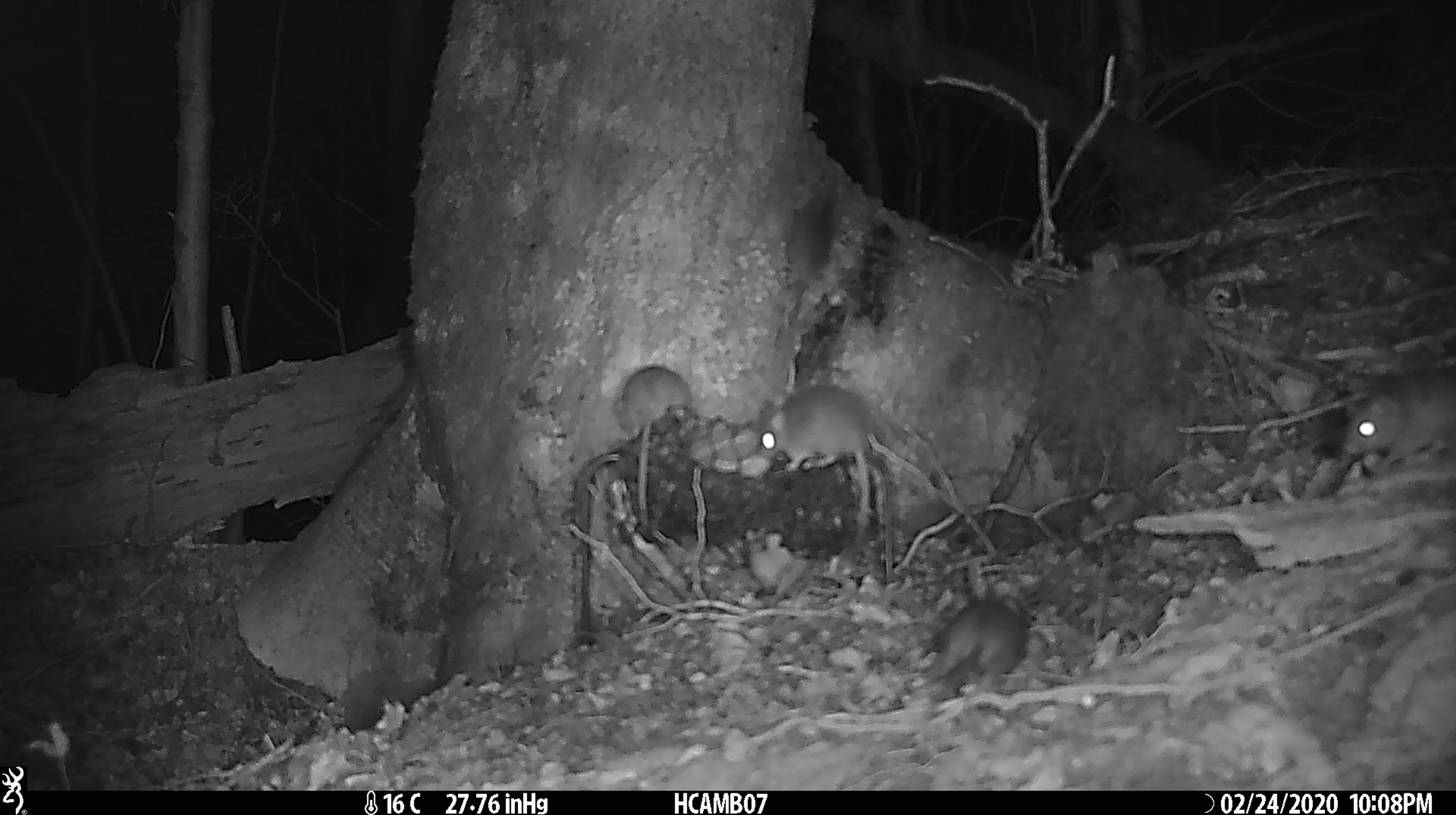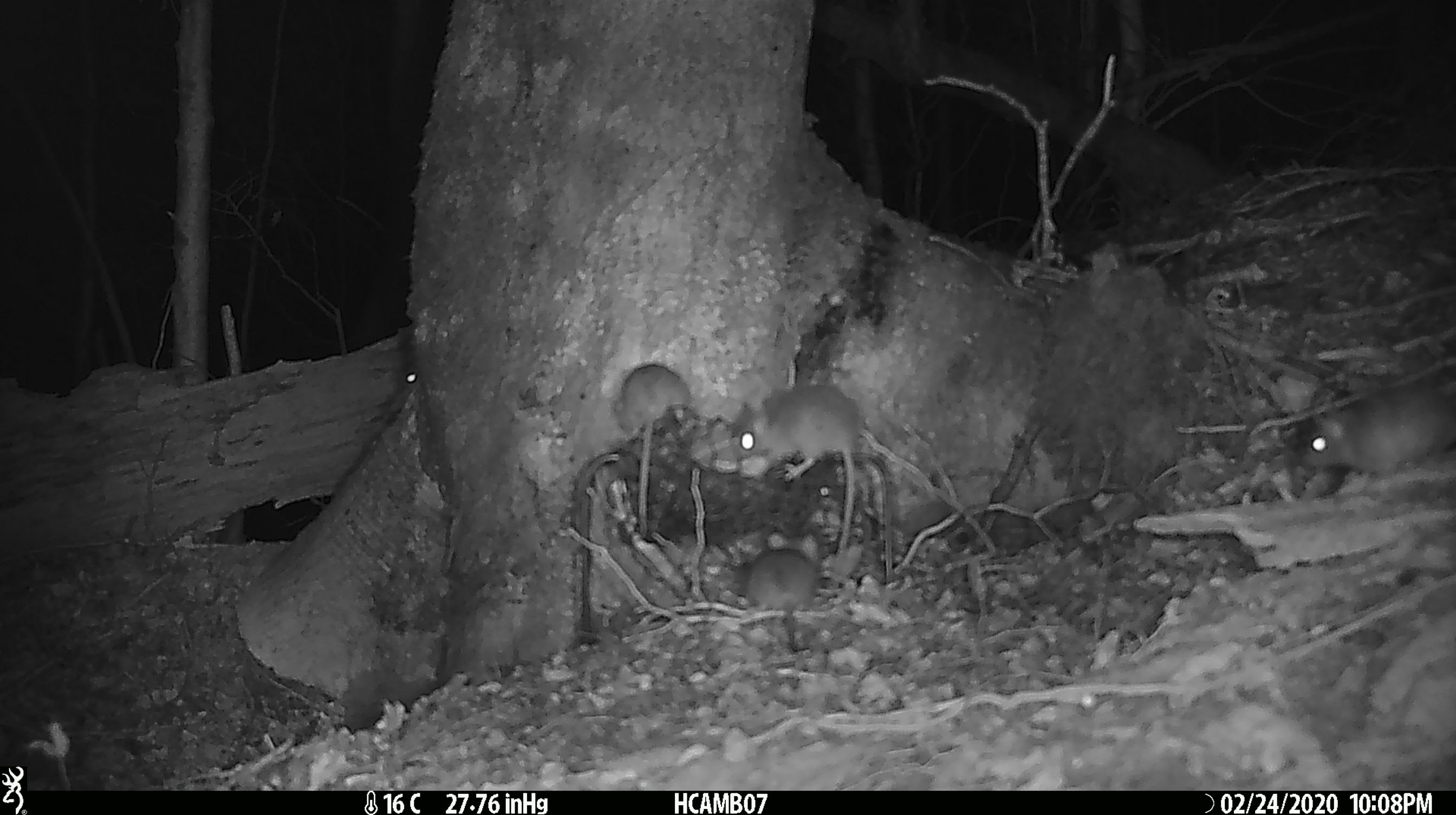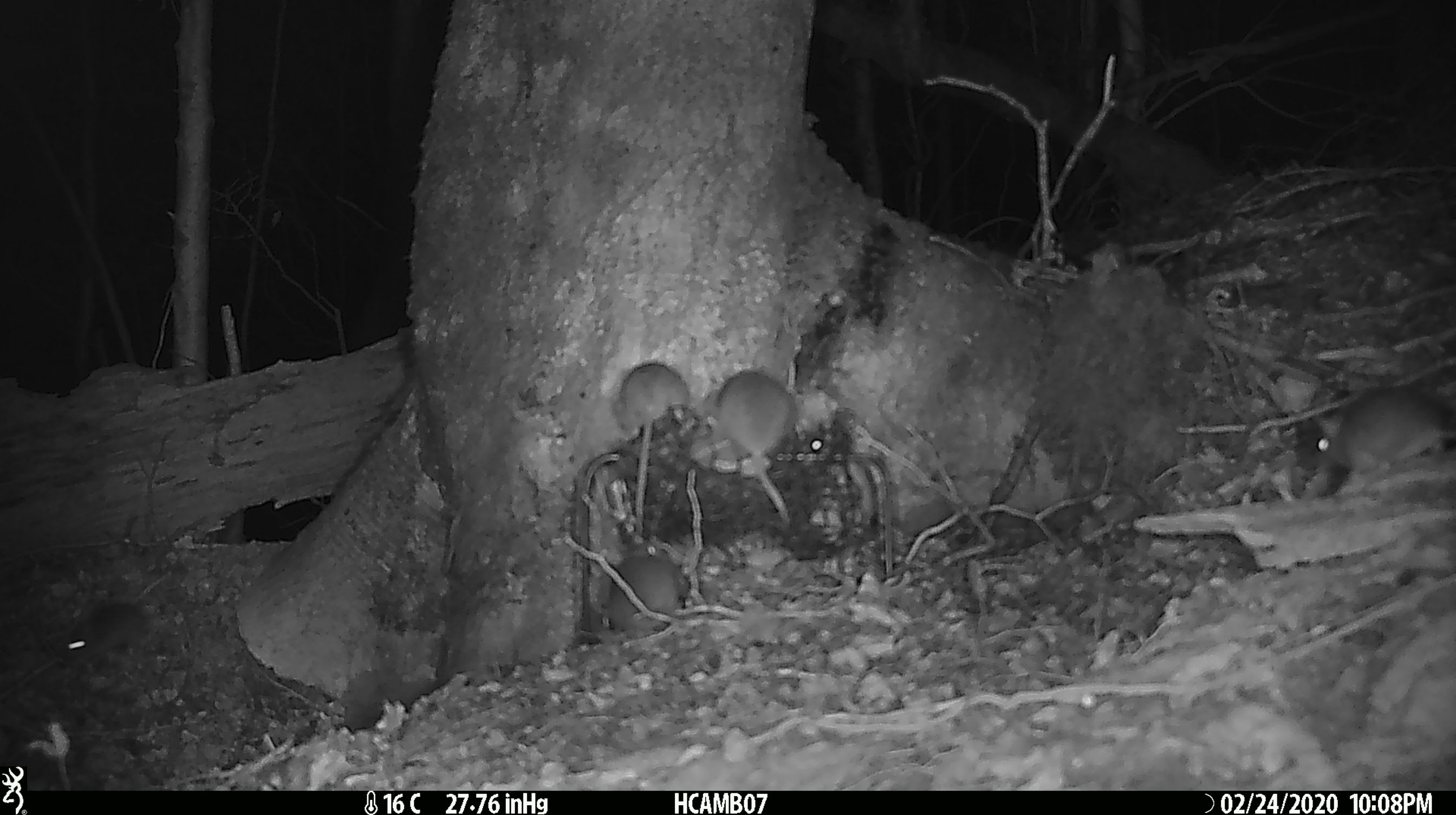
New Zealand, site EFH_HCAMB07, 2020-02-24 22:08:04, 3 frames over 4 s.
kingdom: Animalia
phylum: Chordata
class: Mammalia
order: Rodentia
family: Muridae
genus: Mus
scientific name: Mus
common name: mouse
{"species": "mouse (Mus)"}